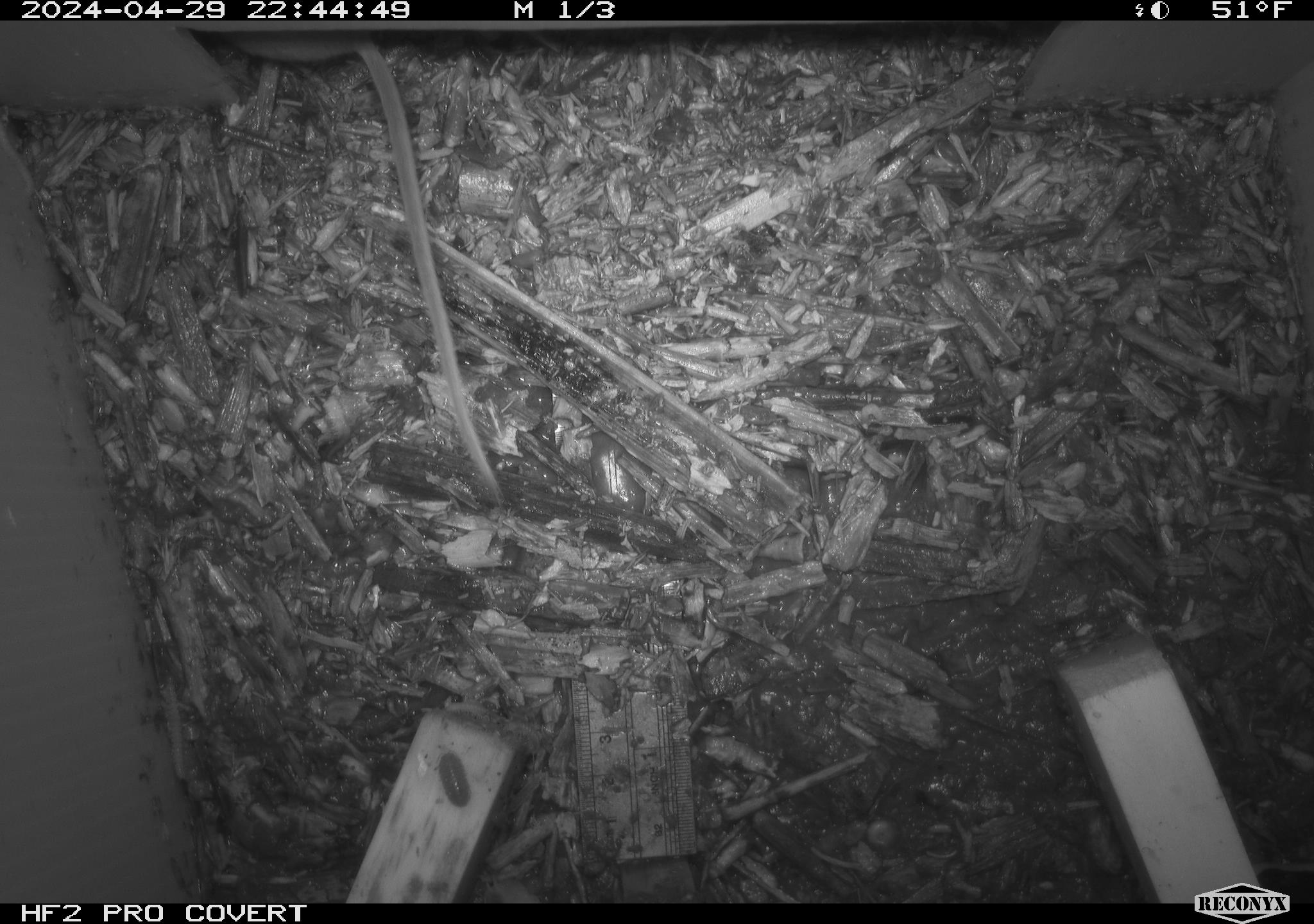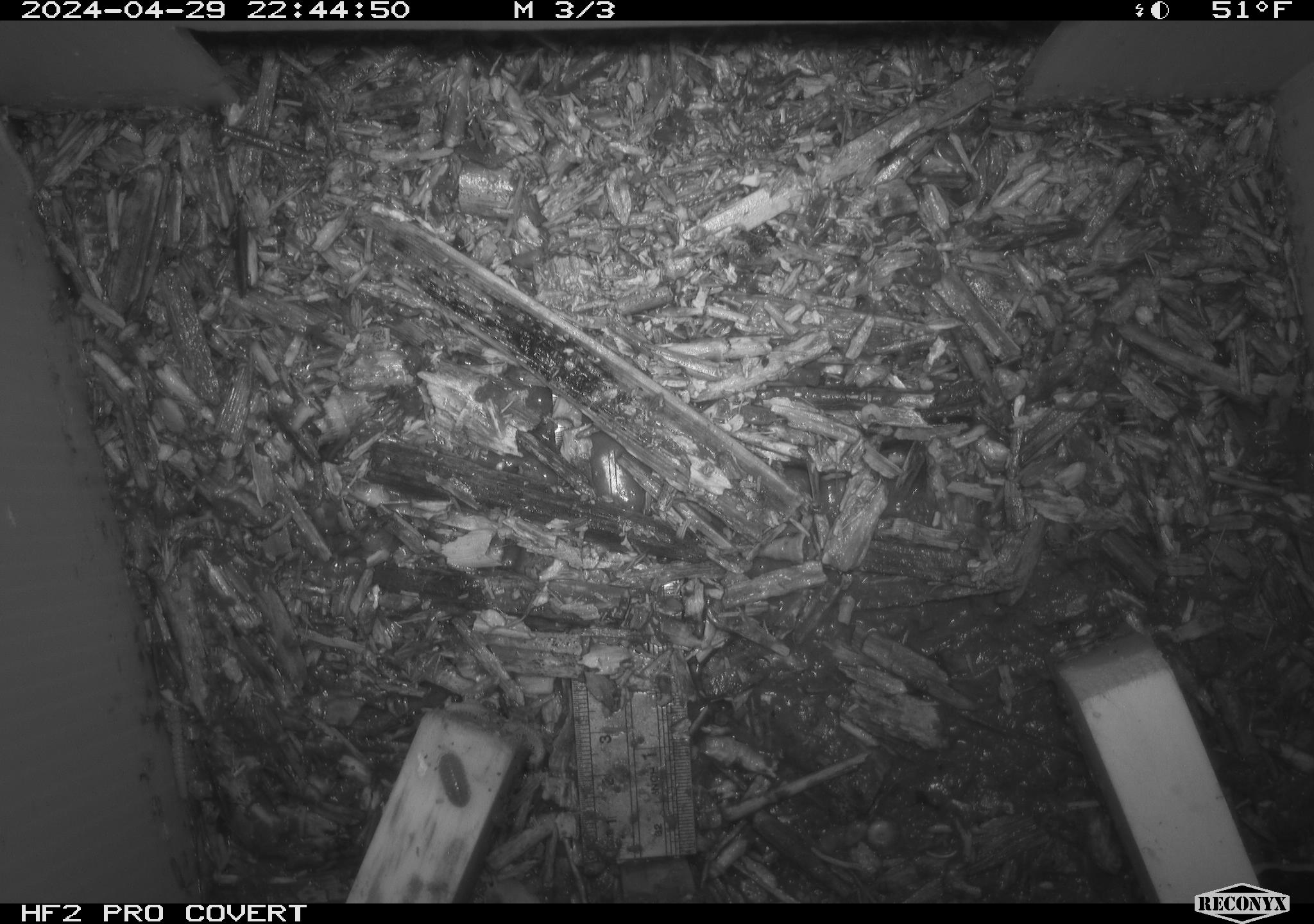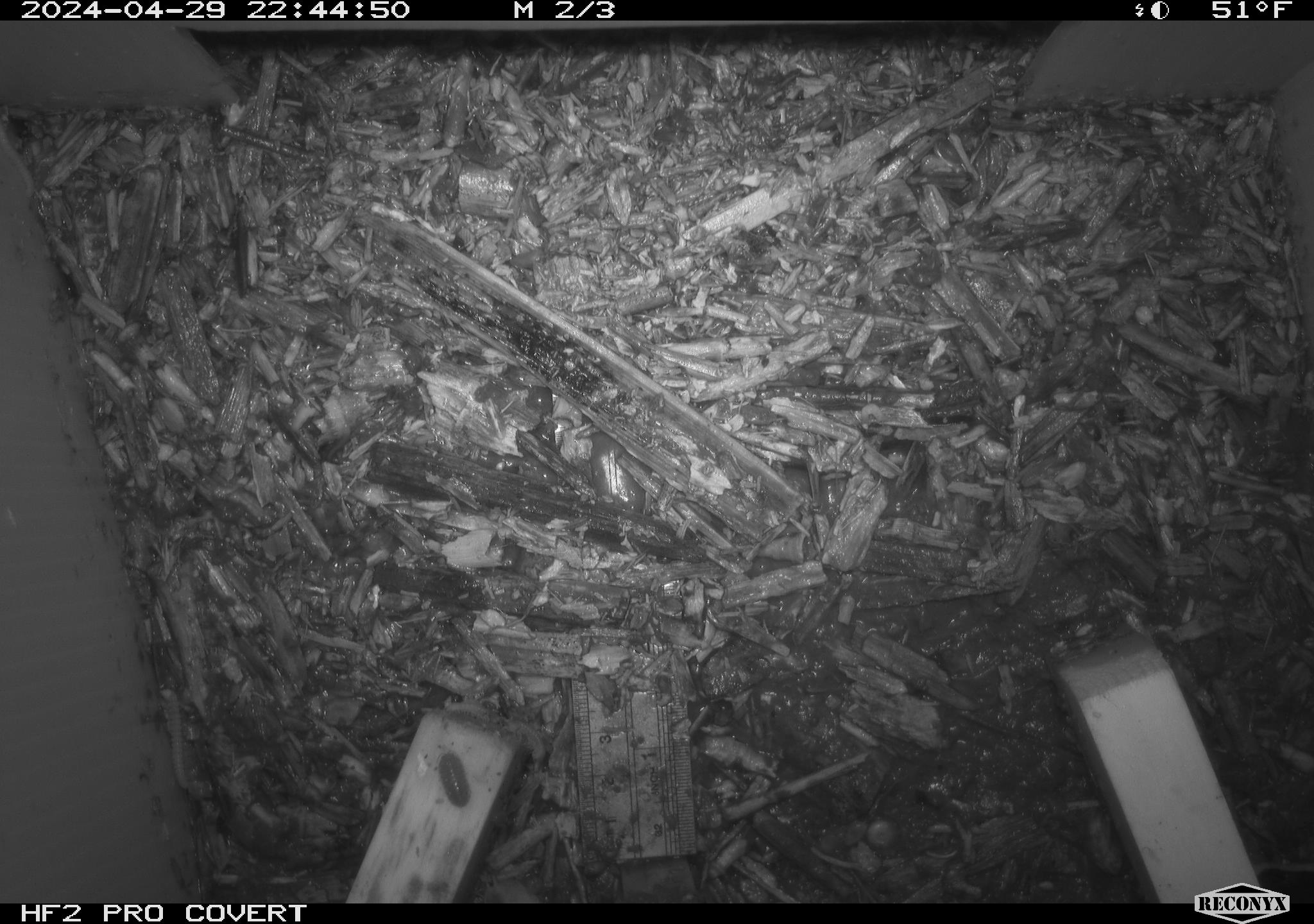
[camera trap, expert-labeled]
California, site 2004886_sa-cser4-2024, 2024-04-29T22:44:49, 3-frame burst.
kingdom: Animalia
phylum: Chordata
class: Reptilia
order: Squamata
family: Phrynosomatidae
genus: Sceloporus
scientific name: Sceloporus occidentalis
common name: western fence lizard